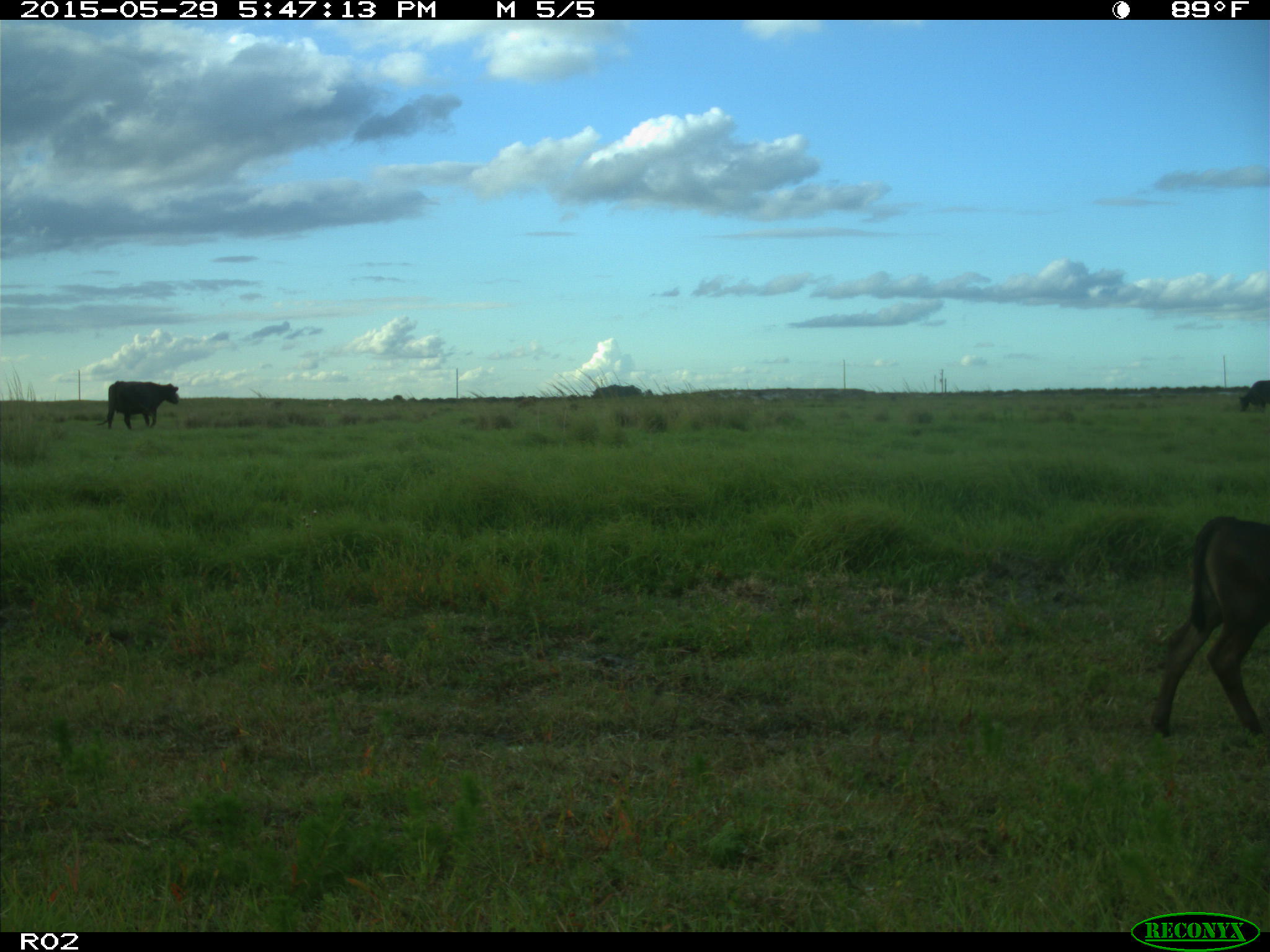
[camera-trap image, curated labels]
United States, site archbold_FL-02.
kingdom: Animalia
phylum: Chordata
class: Mammalia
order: Artiodactyla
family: Bovidae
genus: Bos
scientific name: Bos taurus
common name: domestic cow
Bos taurus (domestic cow).